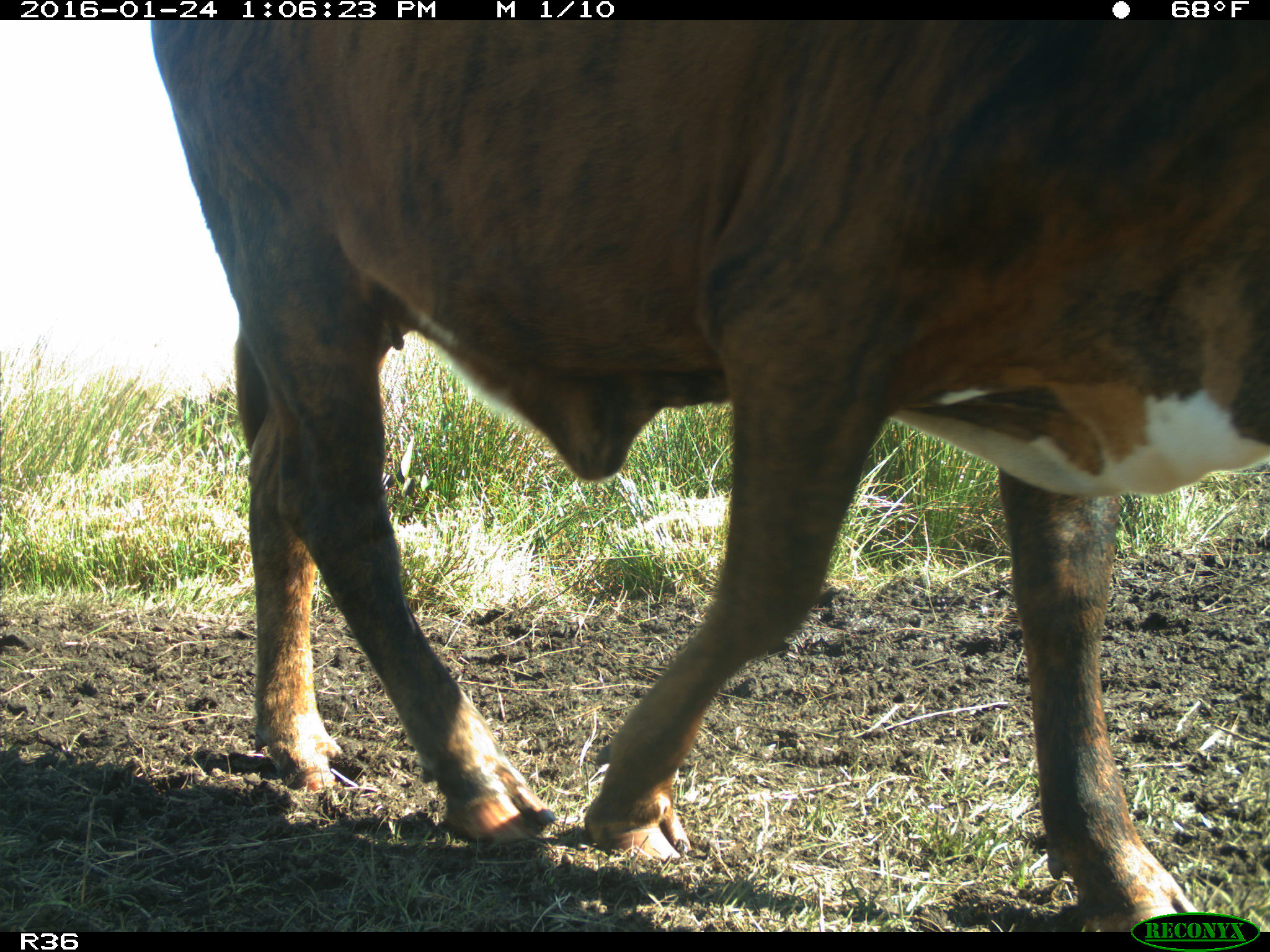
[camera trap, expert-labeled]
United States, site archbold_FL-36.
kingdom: Animalia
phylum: Chordata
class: Mammalia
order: Artiodactyla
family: Bovidae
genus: Bos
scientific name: Bos taurus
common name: domestic cow